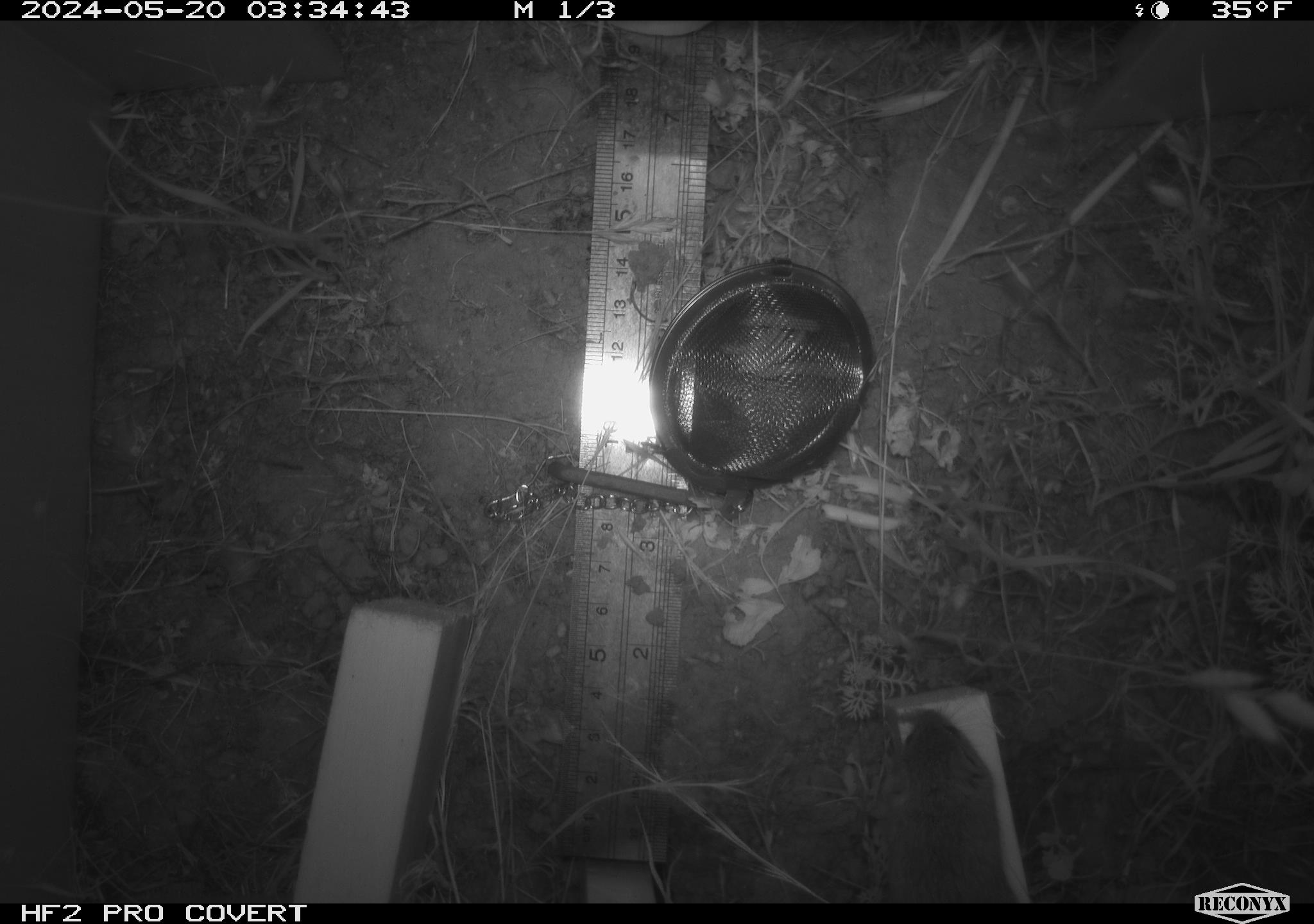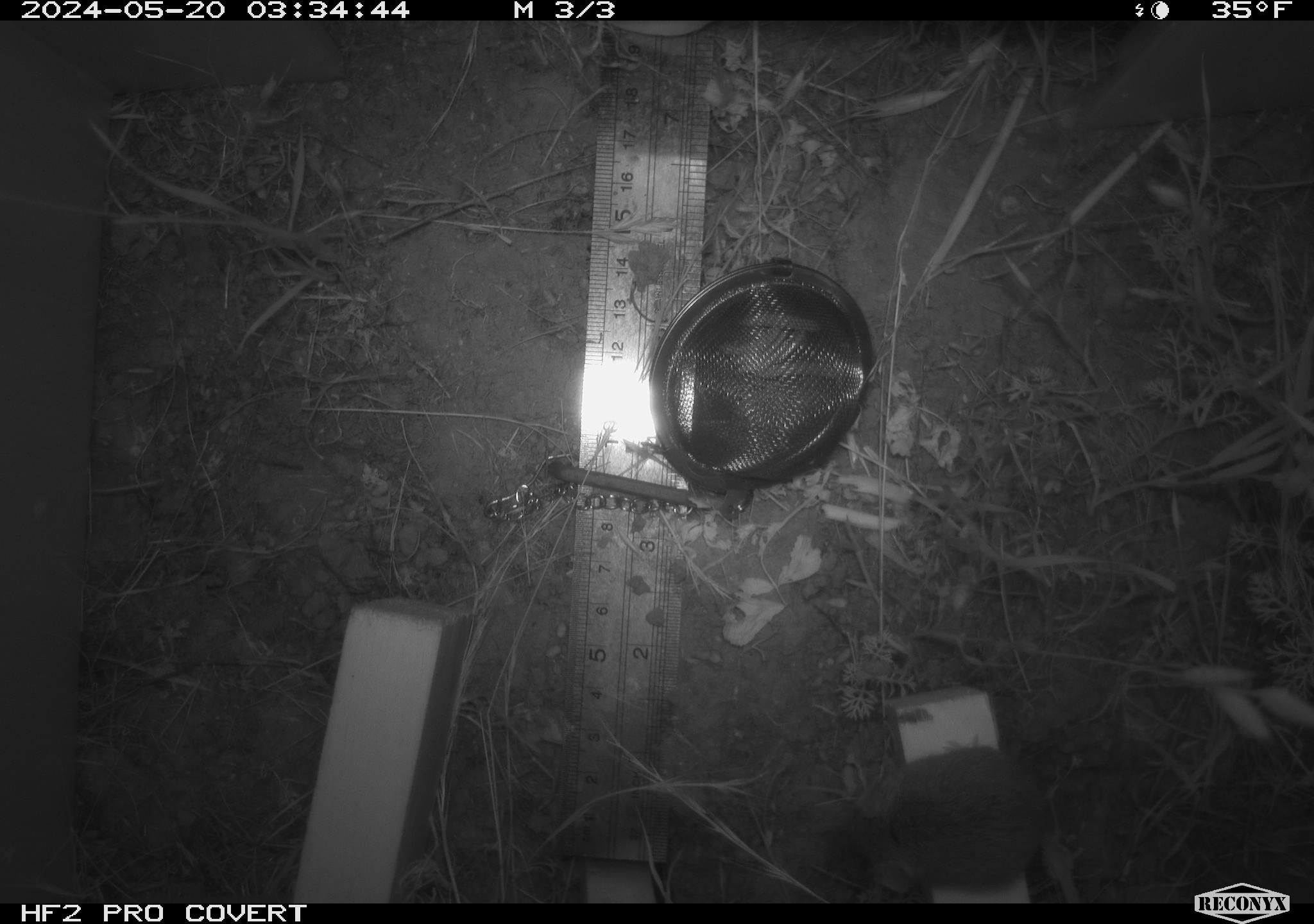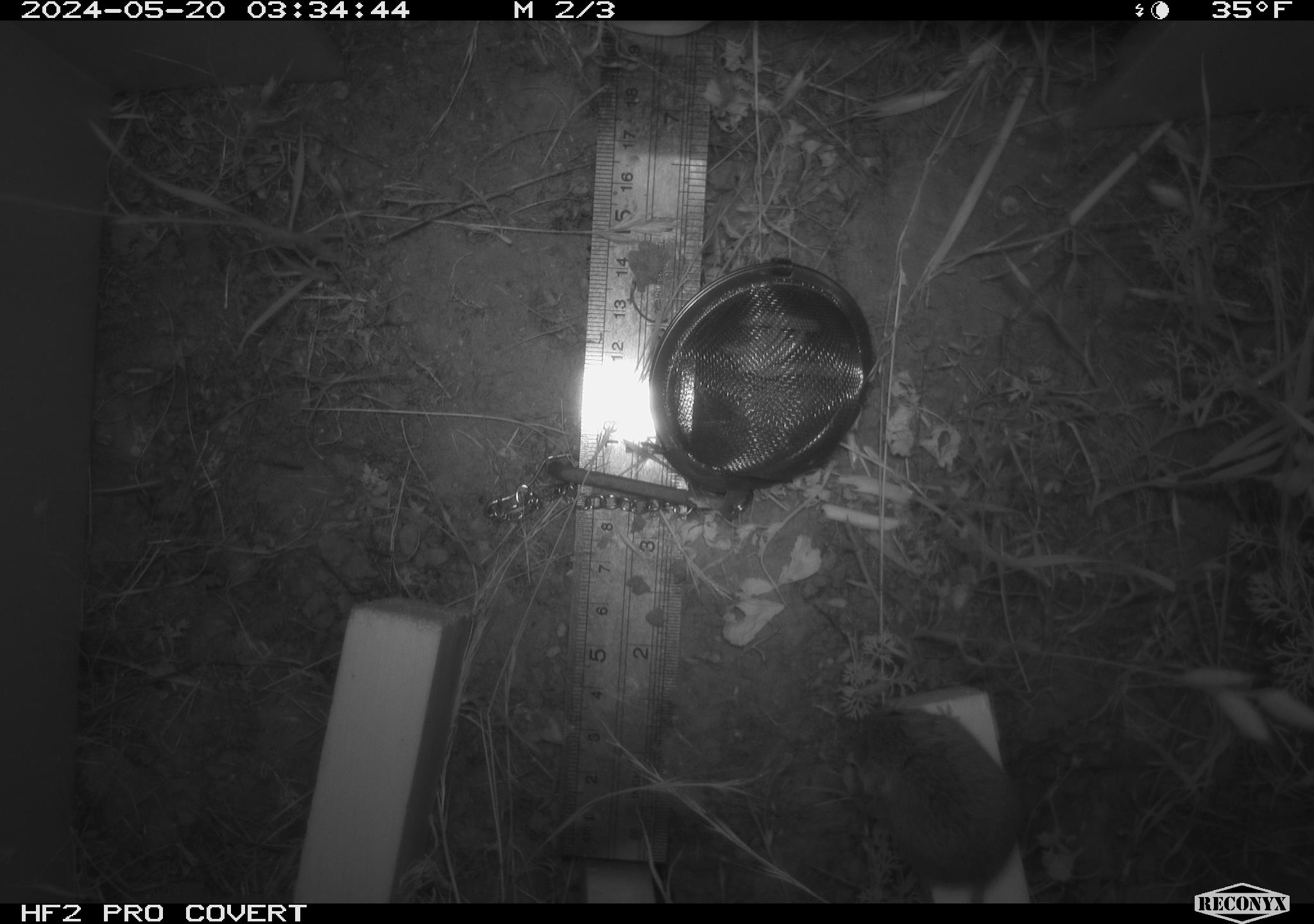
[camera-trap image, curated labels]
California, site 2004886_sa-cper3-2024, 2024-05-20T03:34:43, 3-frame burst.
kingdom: Animalia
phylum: Chordata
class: Mammalia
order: Rodentia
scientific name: Rodentia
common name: rodent